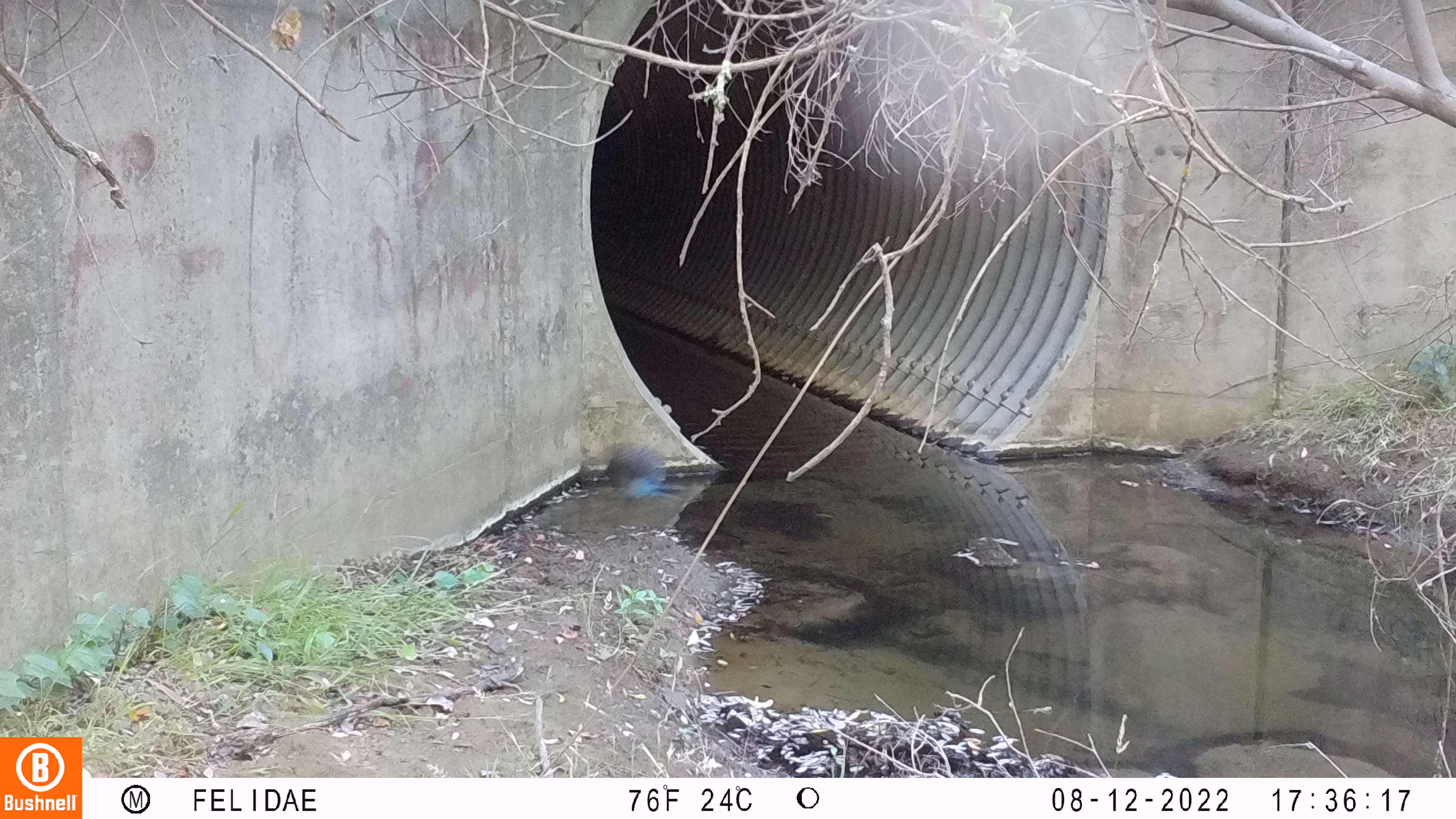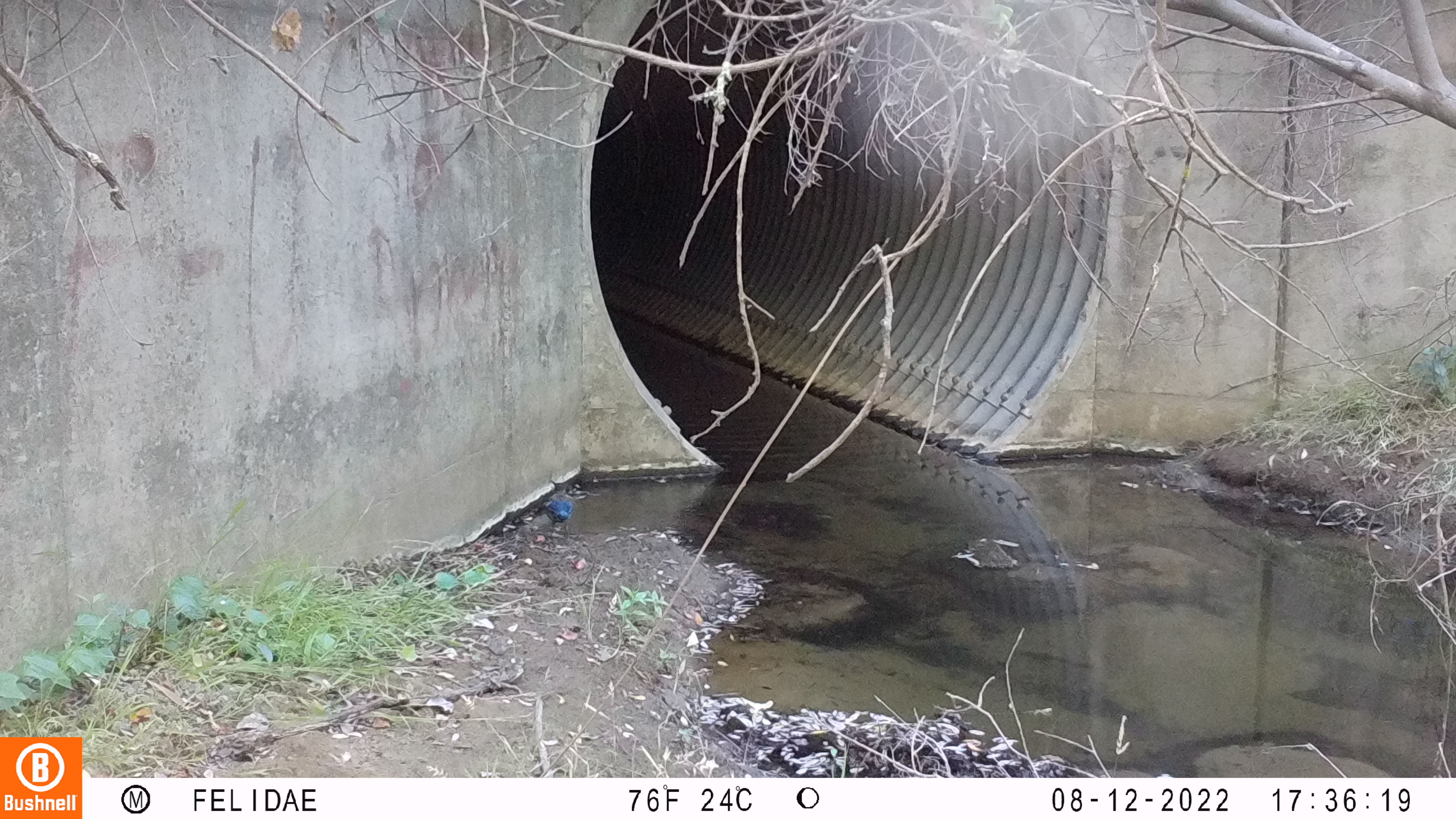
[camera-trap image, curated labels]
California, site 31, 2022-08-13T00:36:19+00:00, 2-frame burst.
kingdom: Animalia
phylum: Chordata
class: Aves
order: Passeriformes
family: Corvidae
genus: Cyanocitta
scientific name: Cyanocitta stelleri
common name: steller's jay